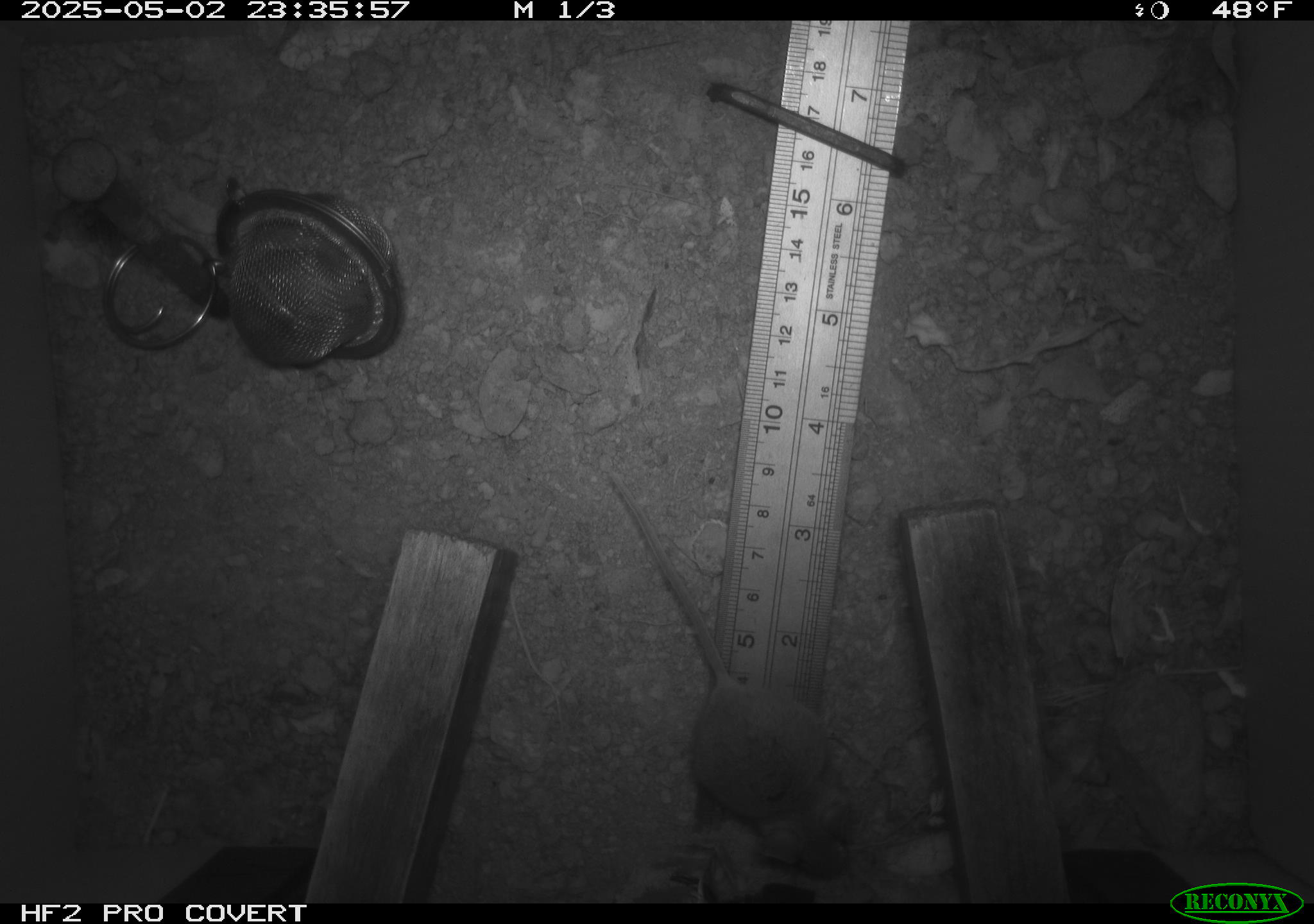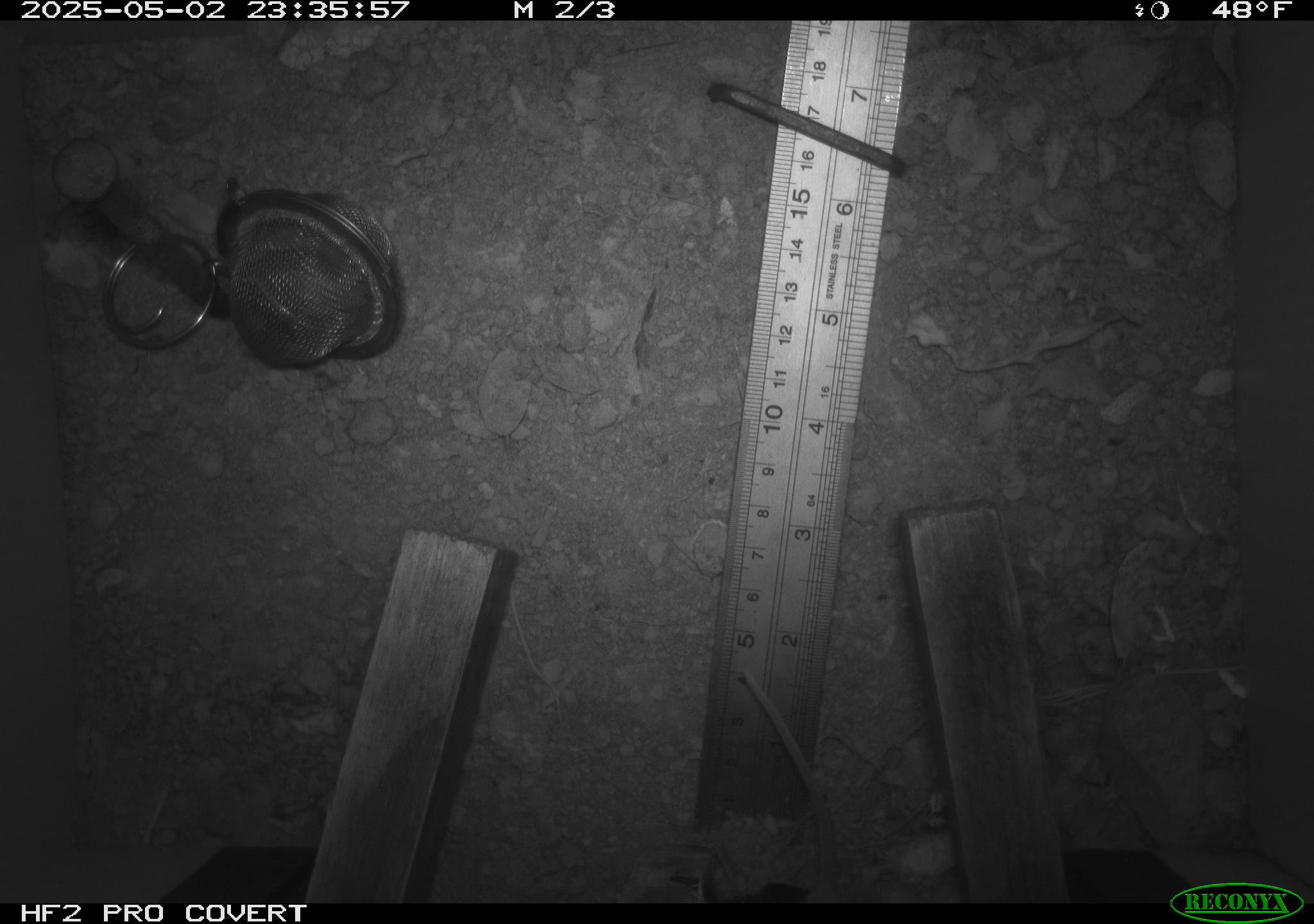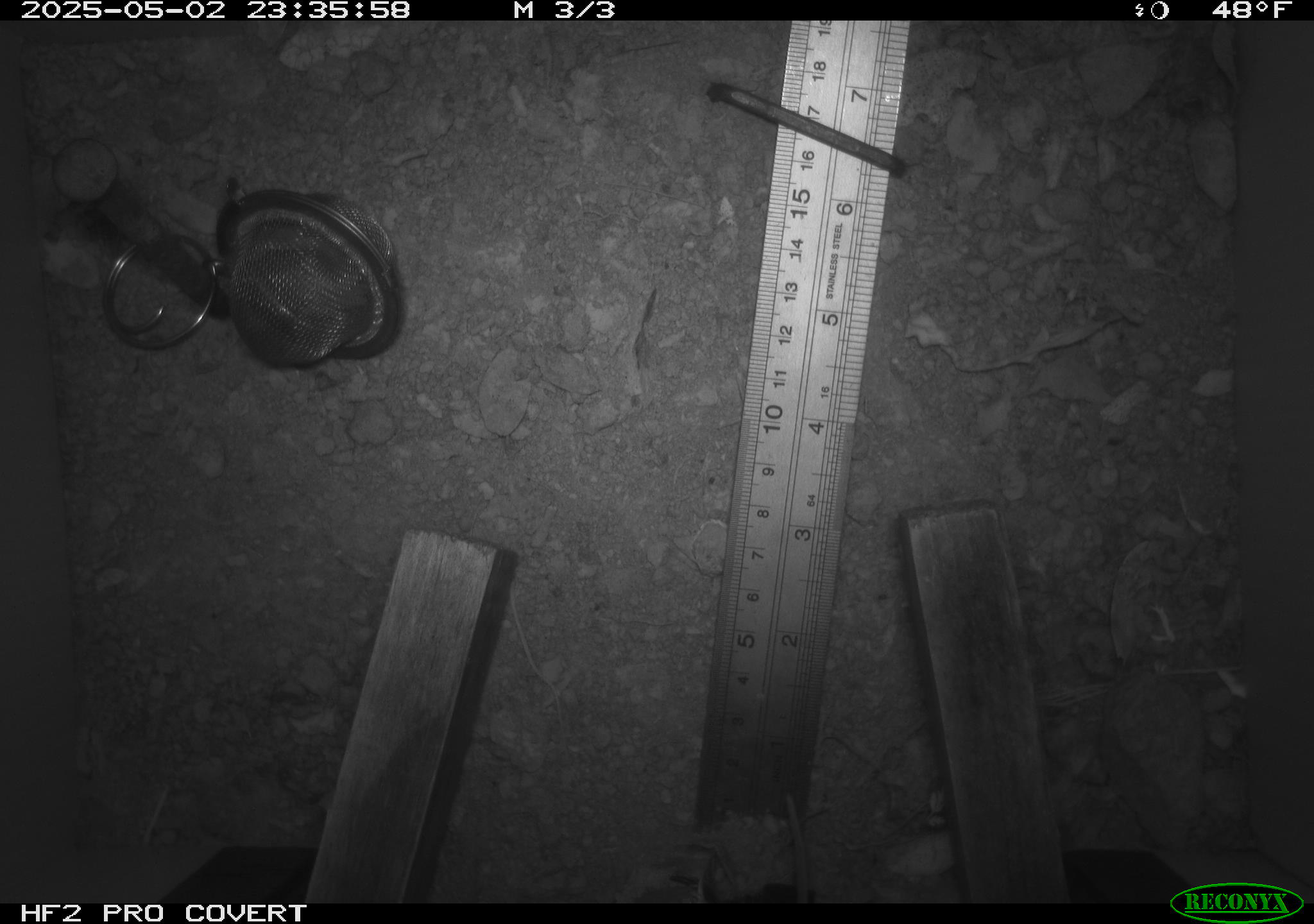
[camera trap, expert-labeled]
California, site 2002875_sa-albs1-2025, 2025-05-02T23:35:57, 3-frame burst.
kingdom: Animalia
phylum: Chordata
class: Mammalia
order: Rodentia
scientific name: Rodentia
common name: mouse species